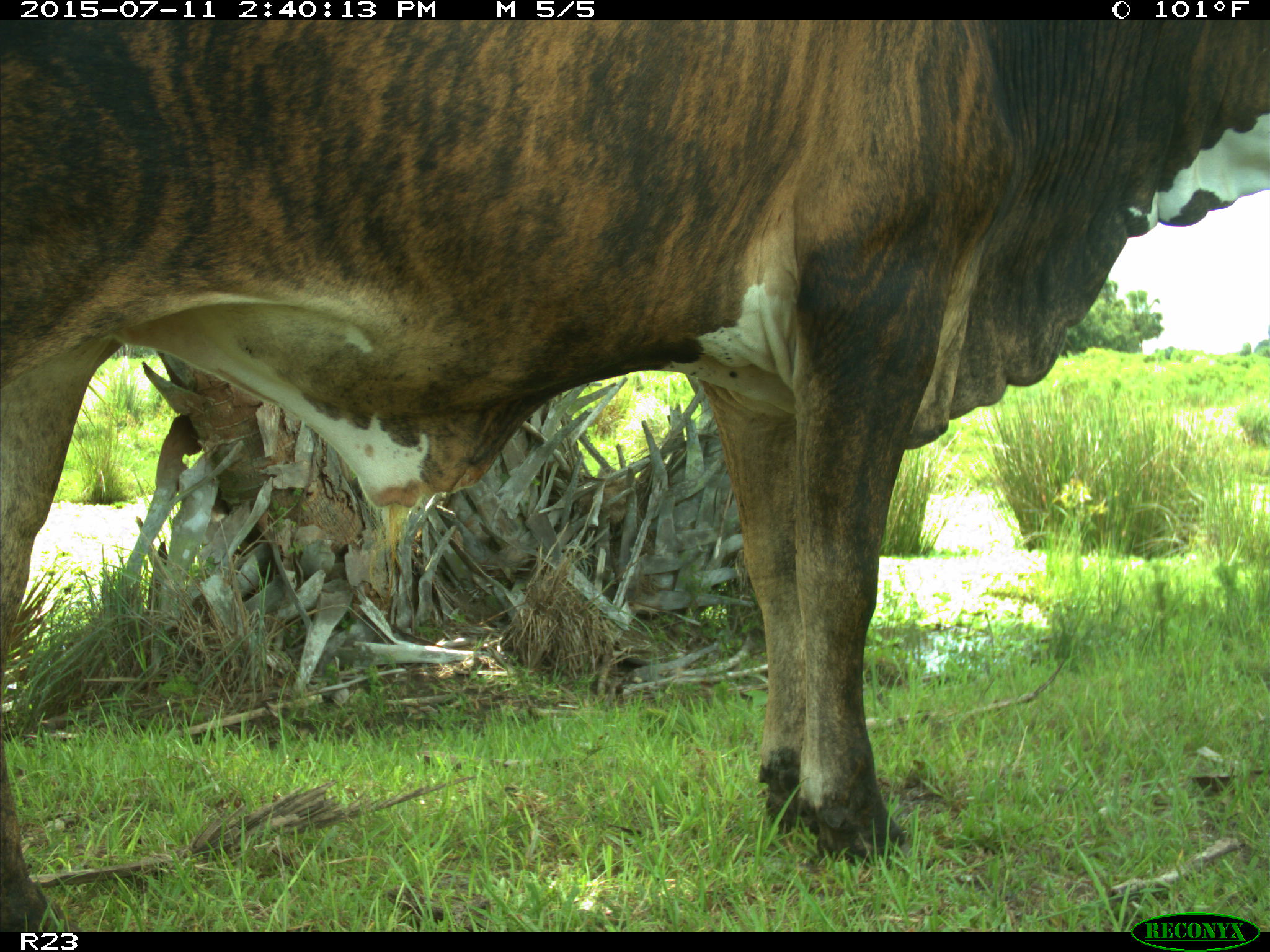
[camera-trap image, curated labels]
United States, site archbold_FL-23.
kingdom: Animalia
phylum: Chordata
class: Mammalia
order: Artiodactyla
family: Bovidae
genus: Bos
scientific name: Bos taurus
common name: domestic cow